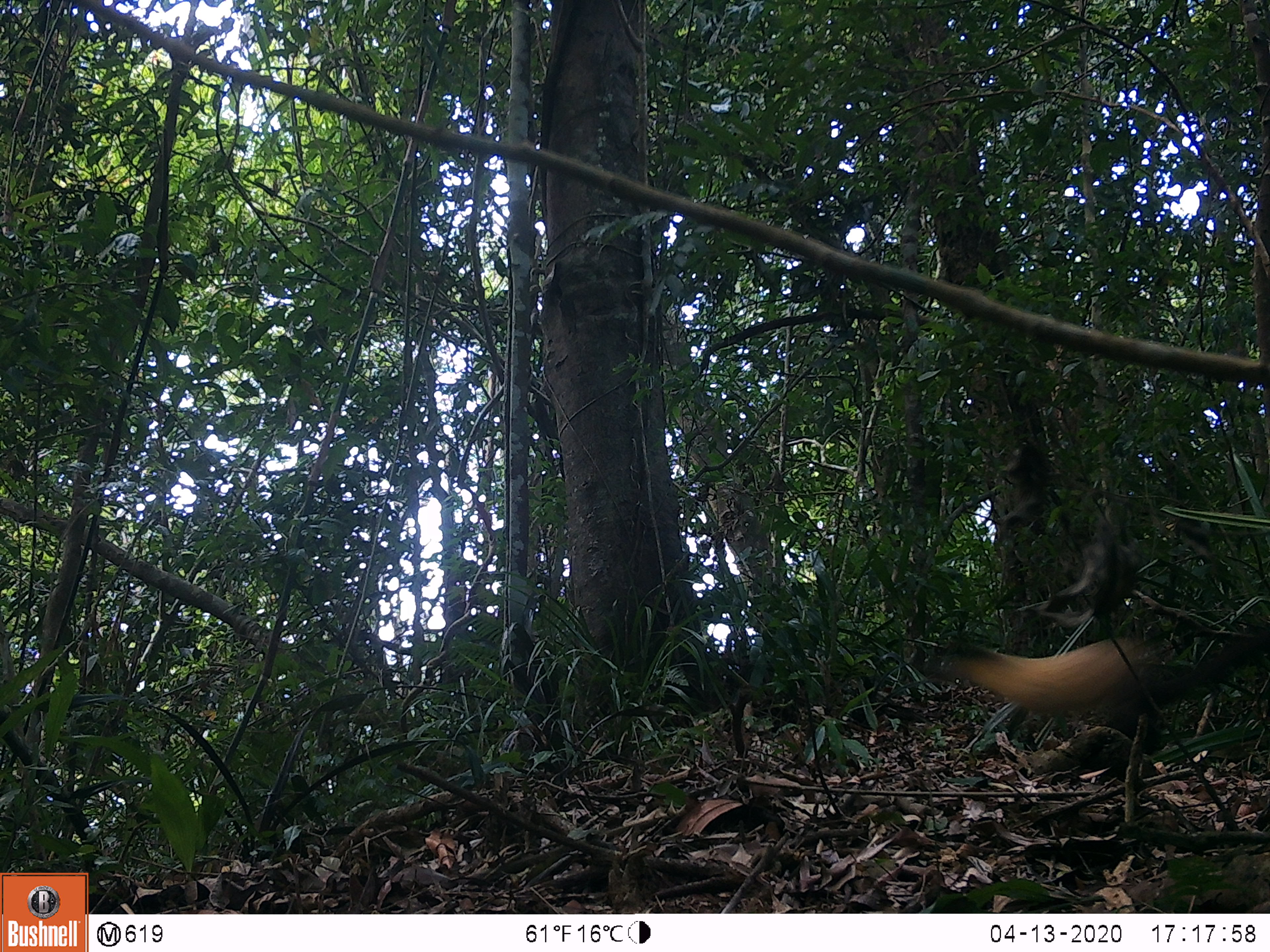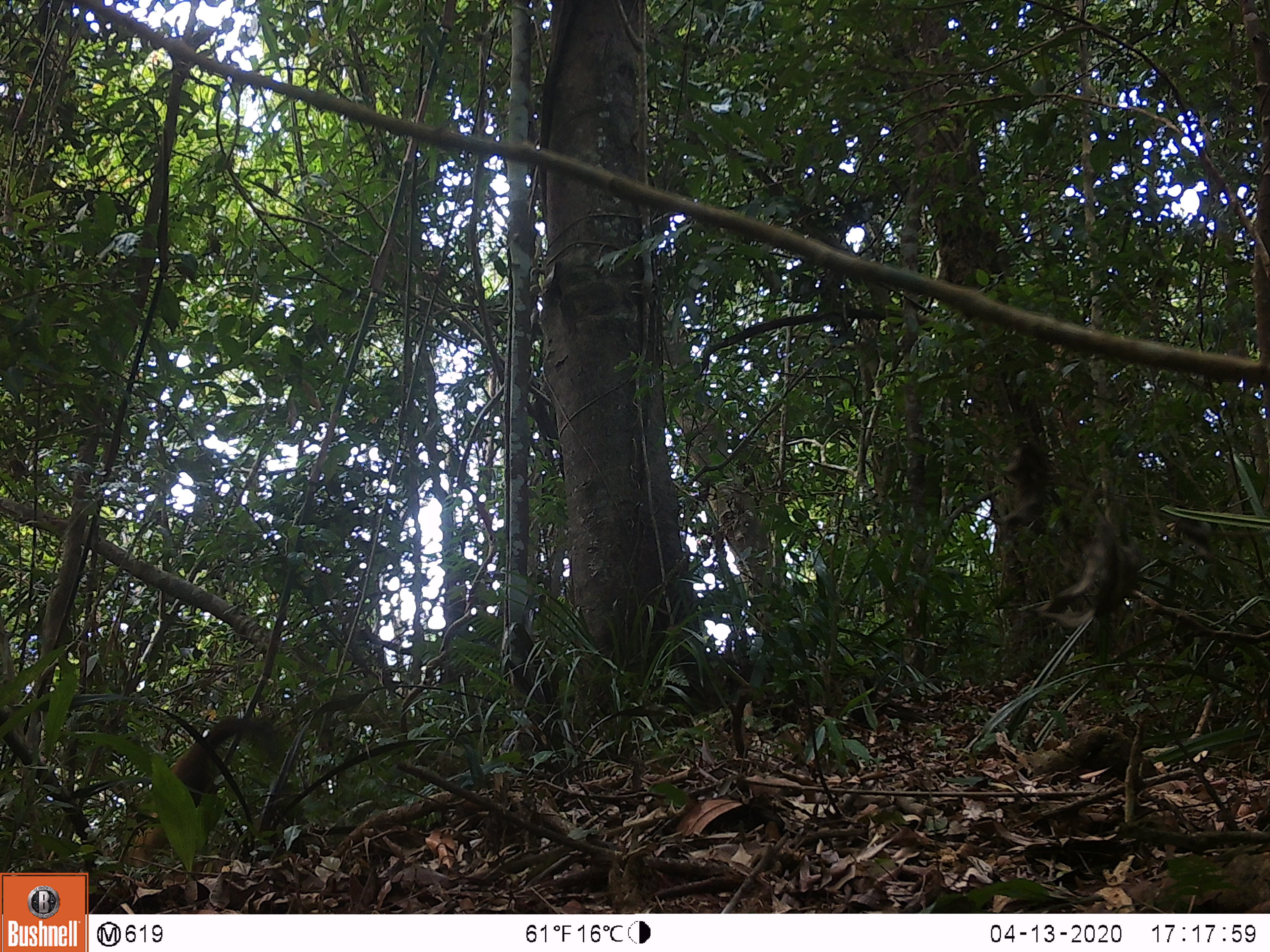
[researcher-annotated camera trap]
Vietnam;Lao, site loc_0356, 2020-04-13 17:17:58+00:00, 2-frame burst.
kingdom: Animalia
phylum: Chordata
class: Mammalia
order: Carnivora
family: Mustelidae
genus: Martes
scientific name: Martes flavigula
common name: yellow-throated marten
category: yellow throated marten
Yellow throated marten (yellow-throated marten) (Martes flavigula). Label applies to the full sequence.